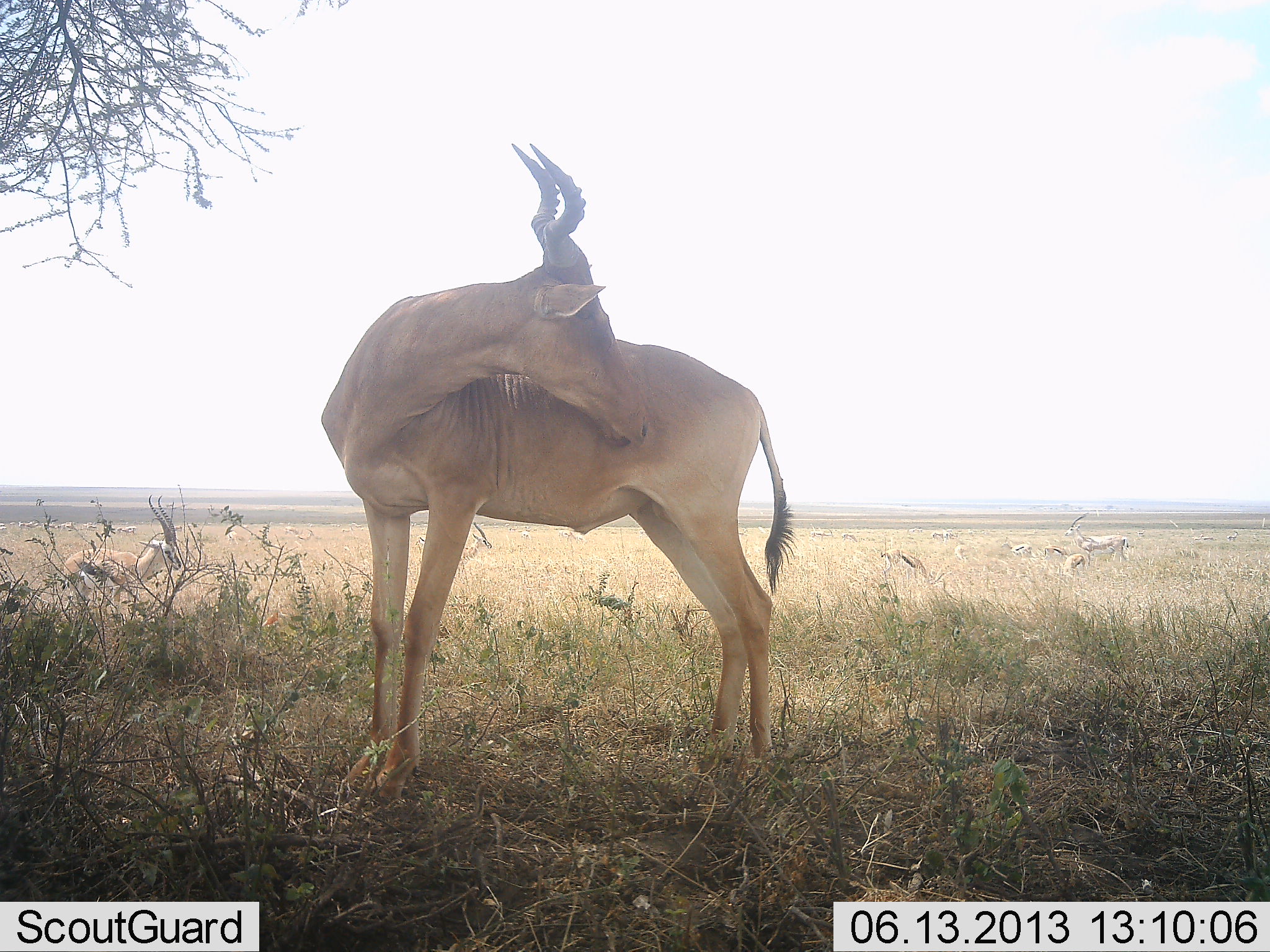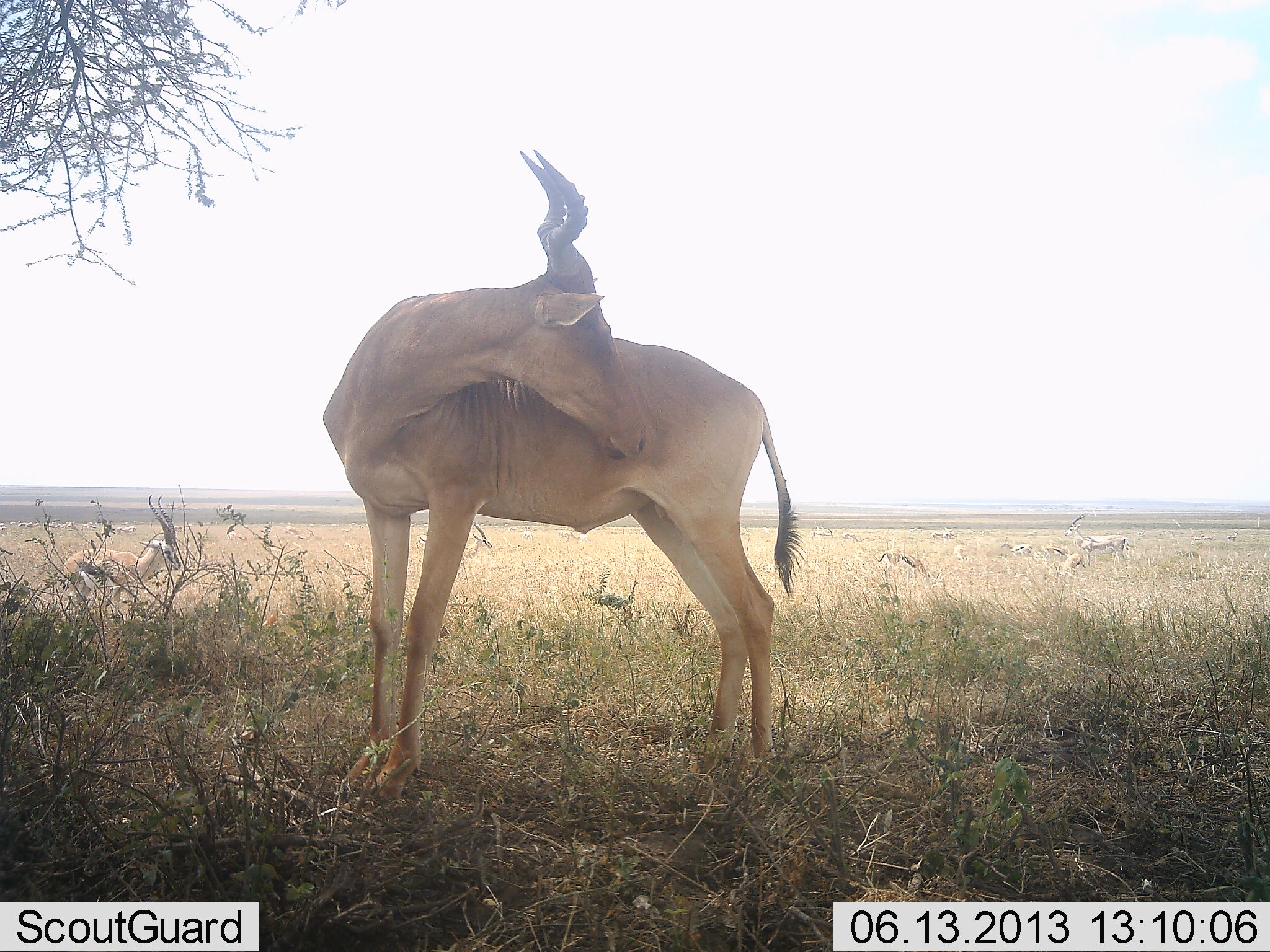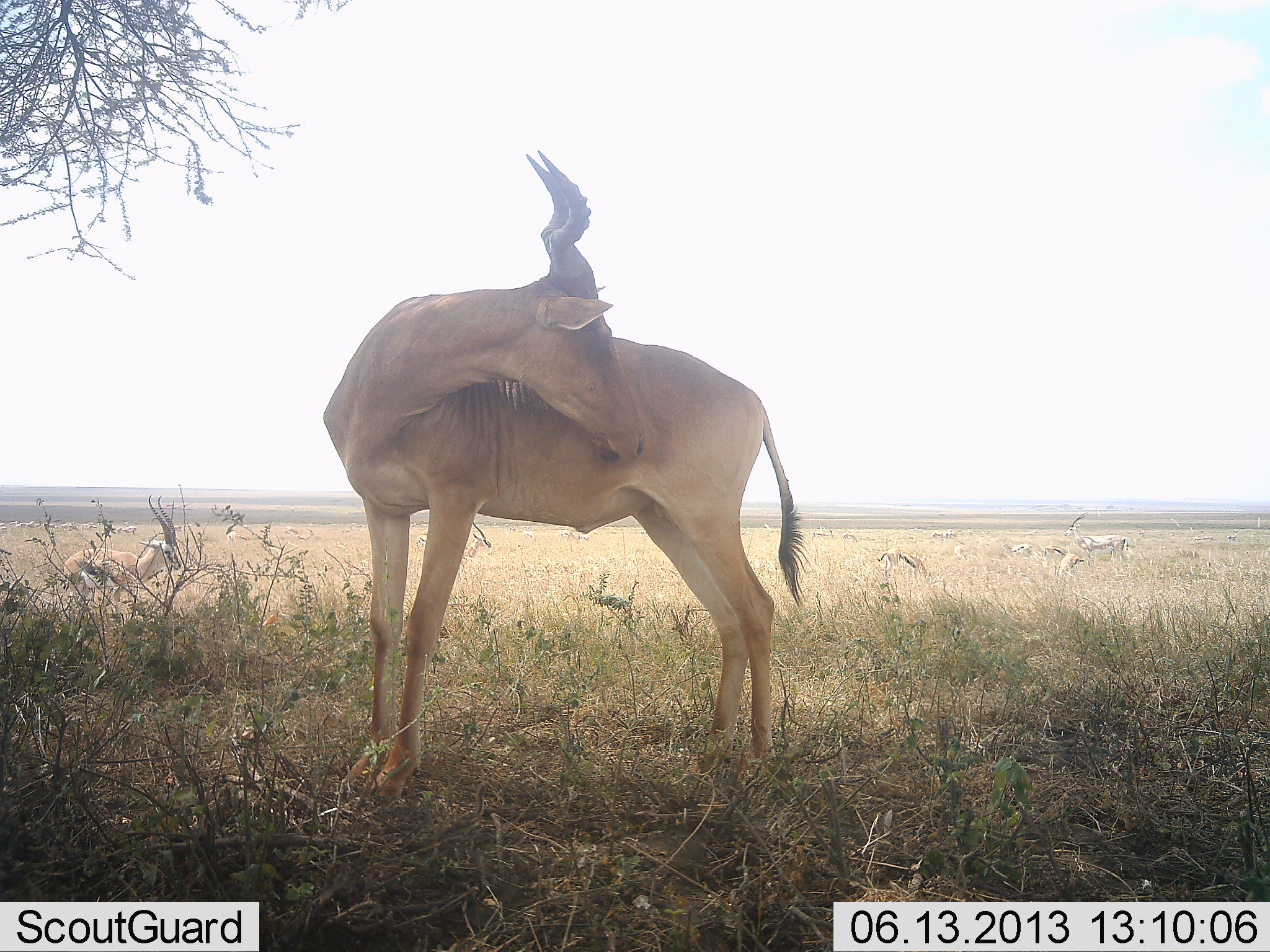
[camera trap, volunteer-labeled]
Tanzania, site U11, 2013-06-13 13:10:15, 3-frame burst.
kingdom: Animalia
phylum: Chordata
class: Mammalia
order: Artiodactyla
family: Bovidae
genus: Alcelaphus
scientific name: Alcelaphus buselaphus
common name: hartebeest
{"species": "hartebeest (Alcelaphus buselaphus)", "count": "1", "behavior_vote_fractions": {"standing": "97%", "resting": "0%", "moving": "0%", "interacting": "0%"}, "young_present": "0%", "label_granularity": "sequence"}